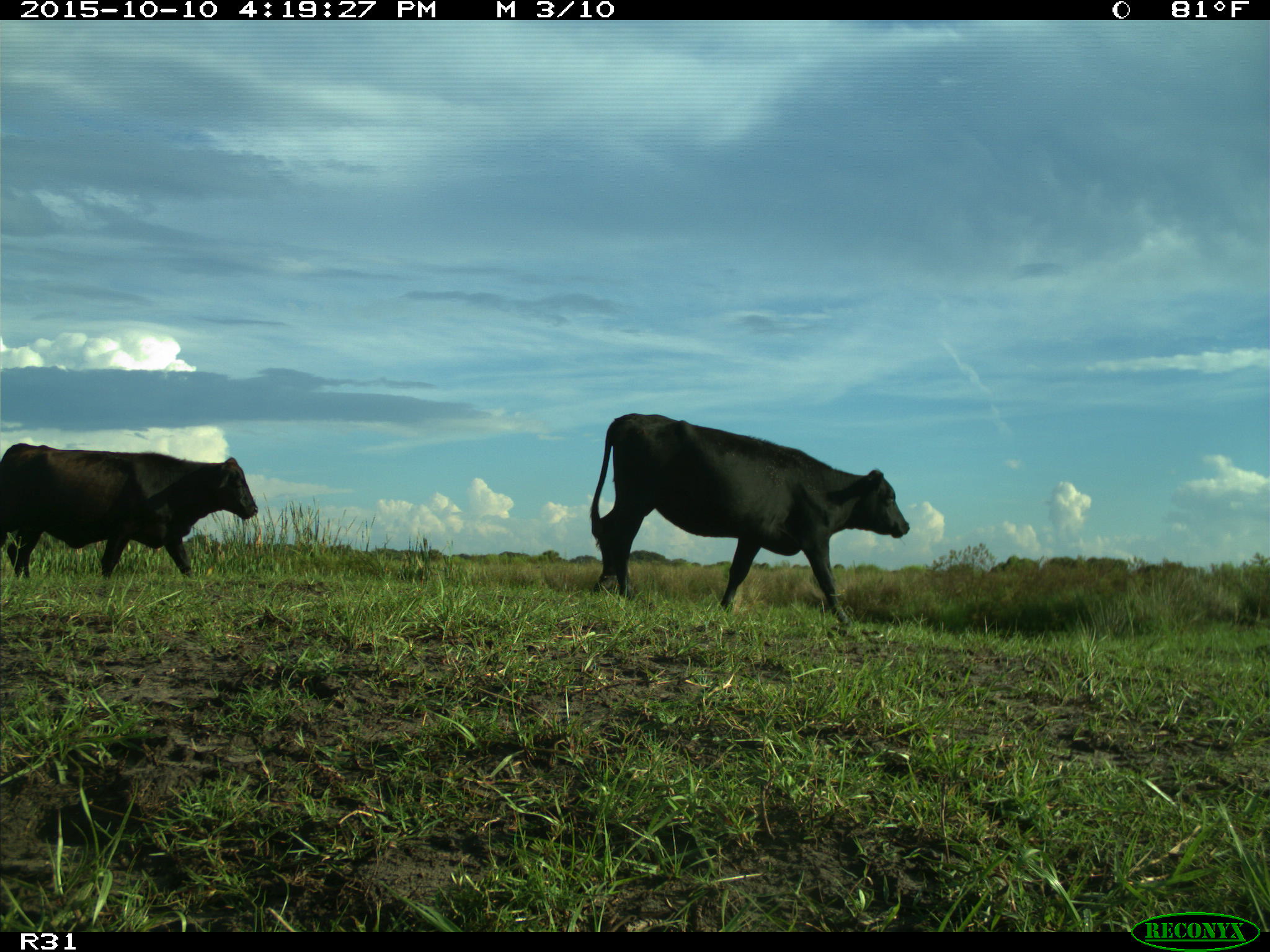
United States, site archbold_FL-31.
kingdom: Animalia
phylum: Chordata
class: Mammalia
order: Artiodactyla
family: Bovidae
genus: Bos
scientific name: Bos taurus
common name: domestic cow